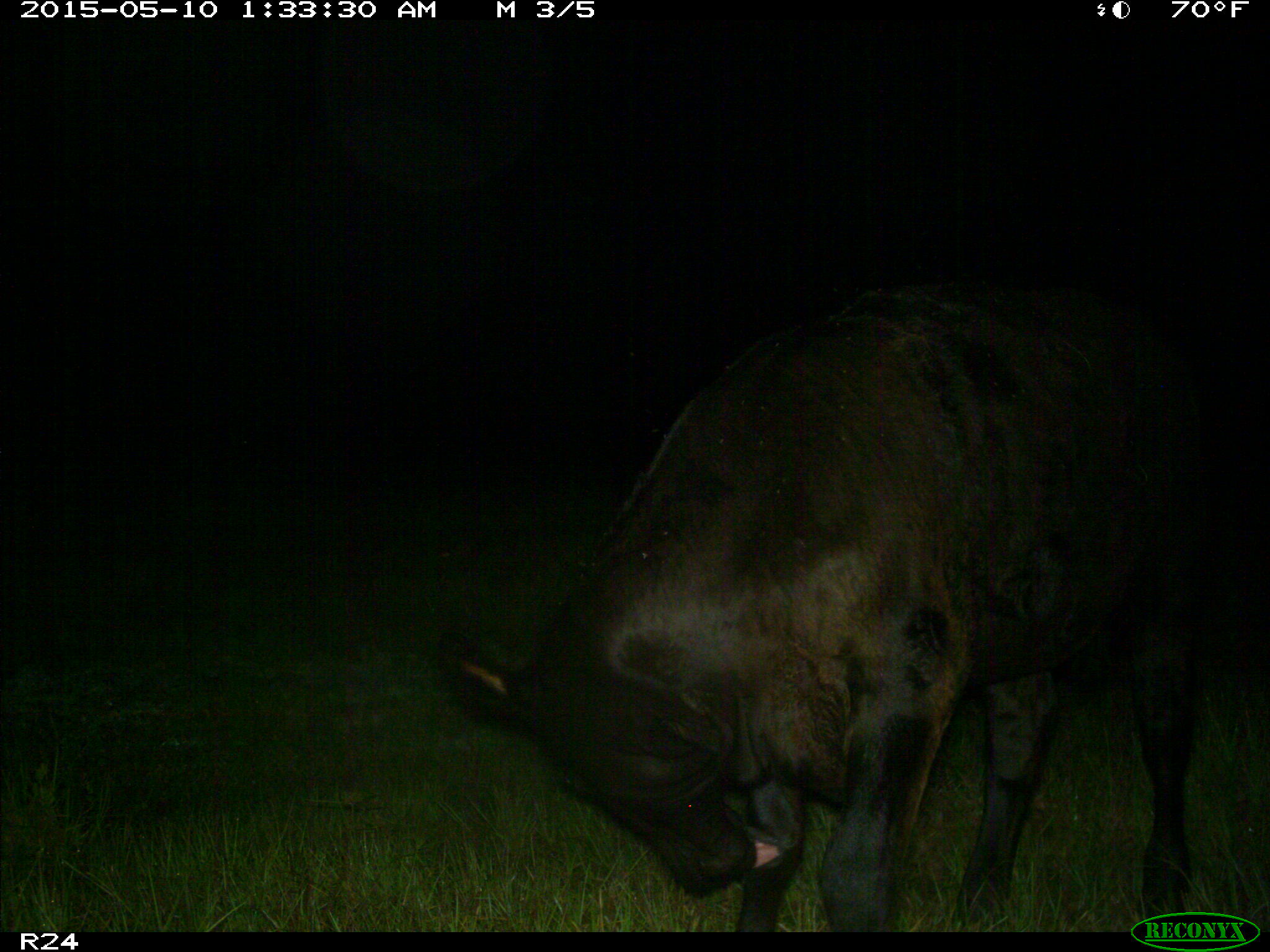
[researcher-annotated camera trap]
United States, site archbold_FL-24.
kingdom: Animalia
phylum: Chordata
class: Mammalia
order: Artiodactyla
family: Bovidae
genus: Bos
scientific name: Bos taurus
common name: domestic cow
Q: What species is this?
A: Bos taurus (domestic cow).